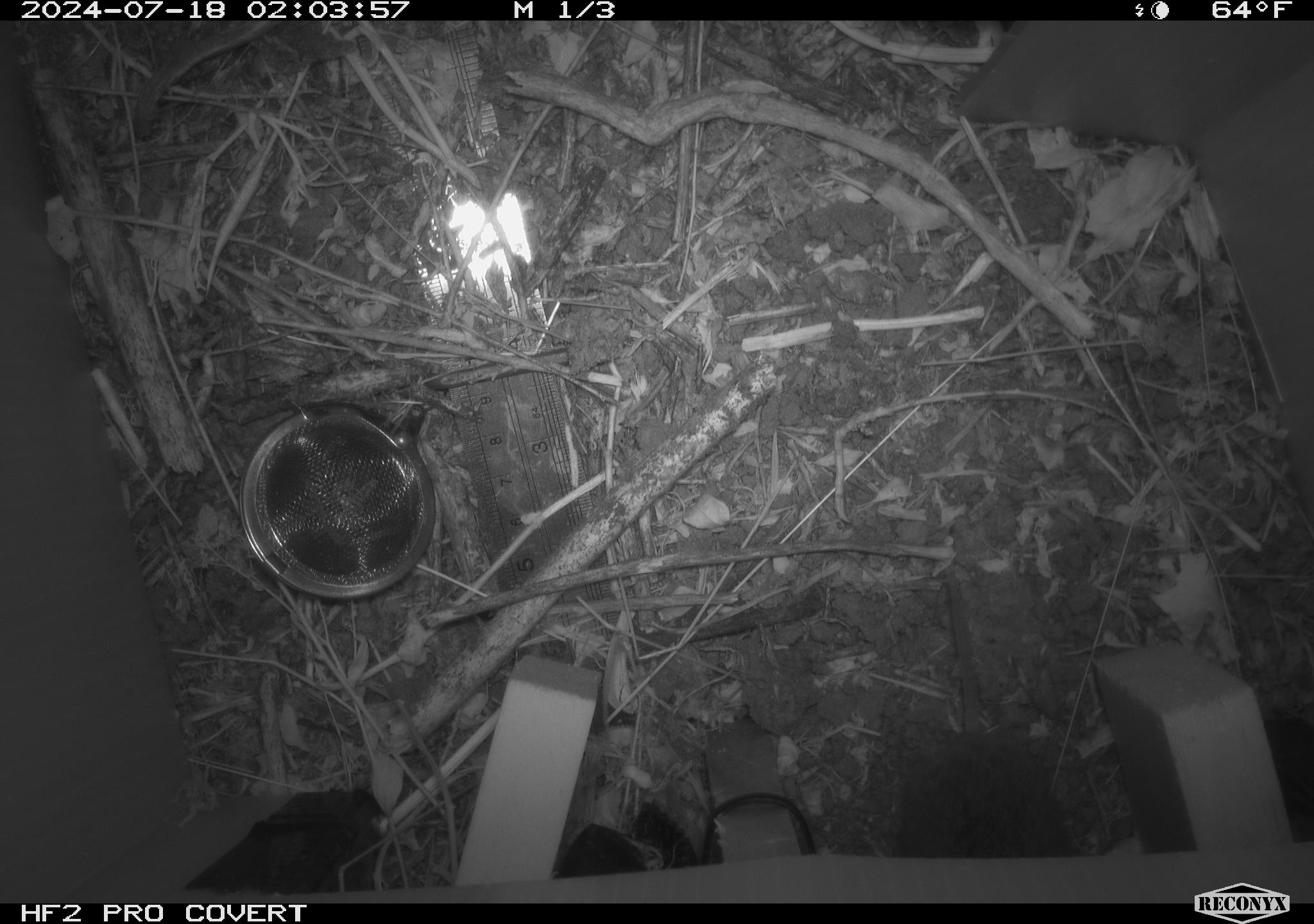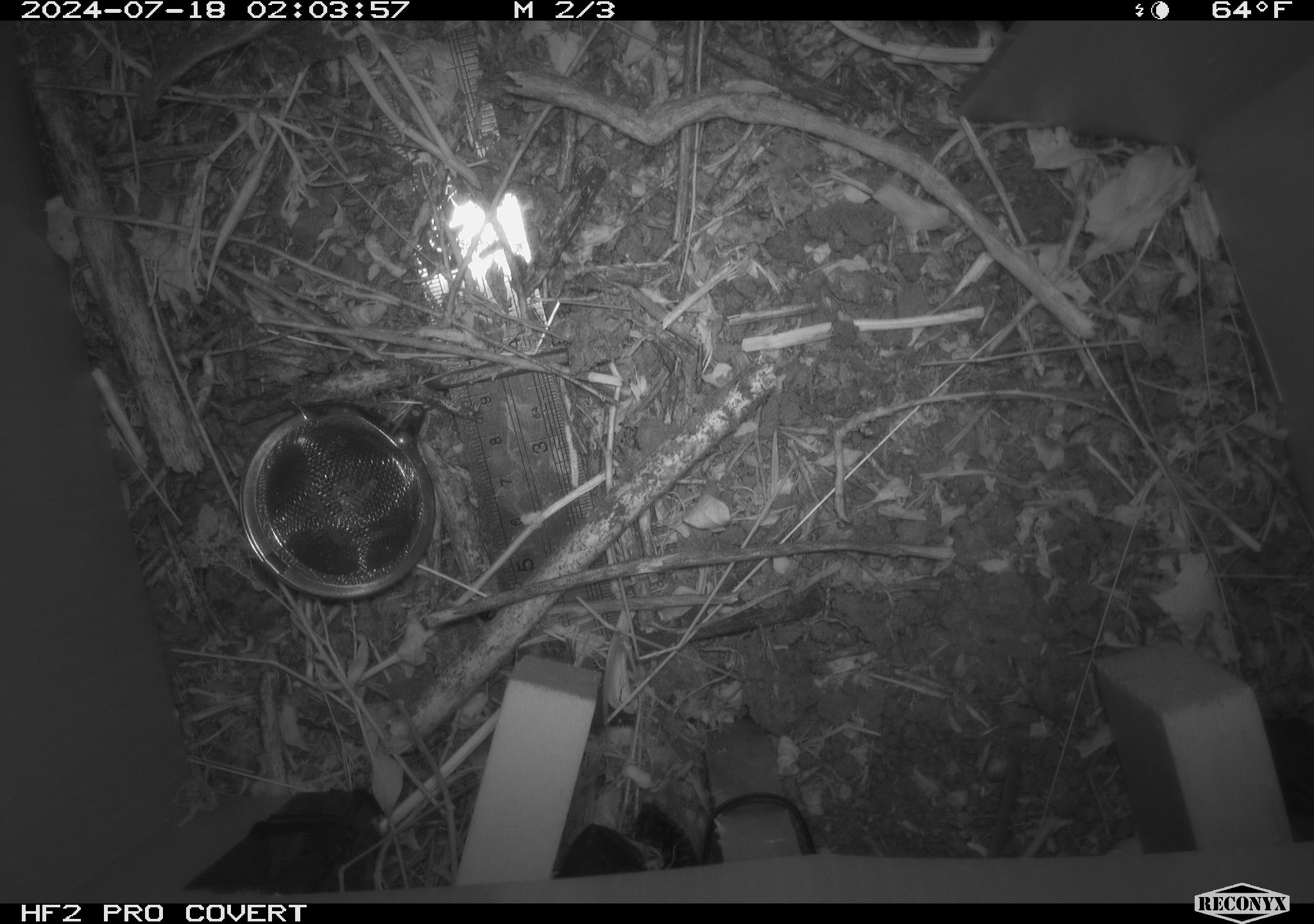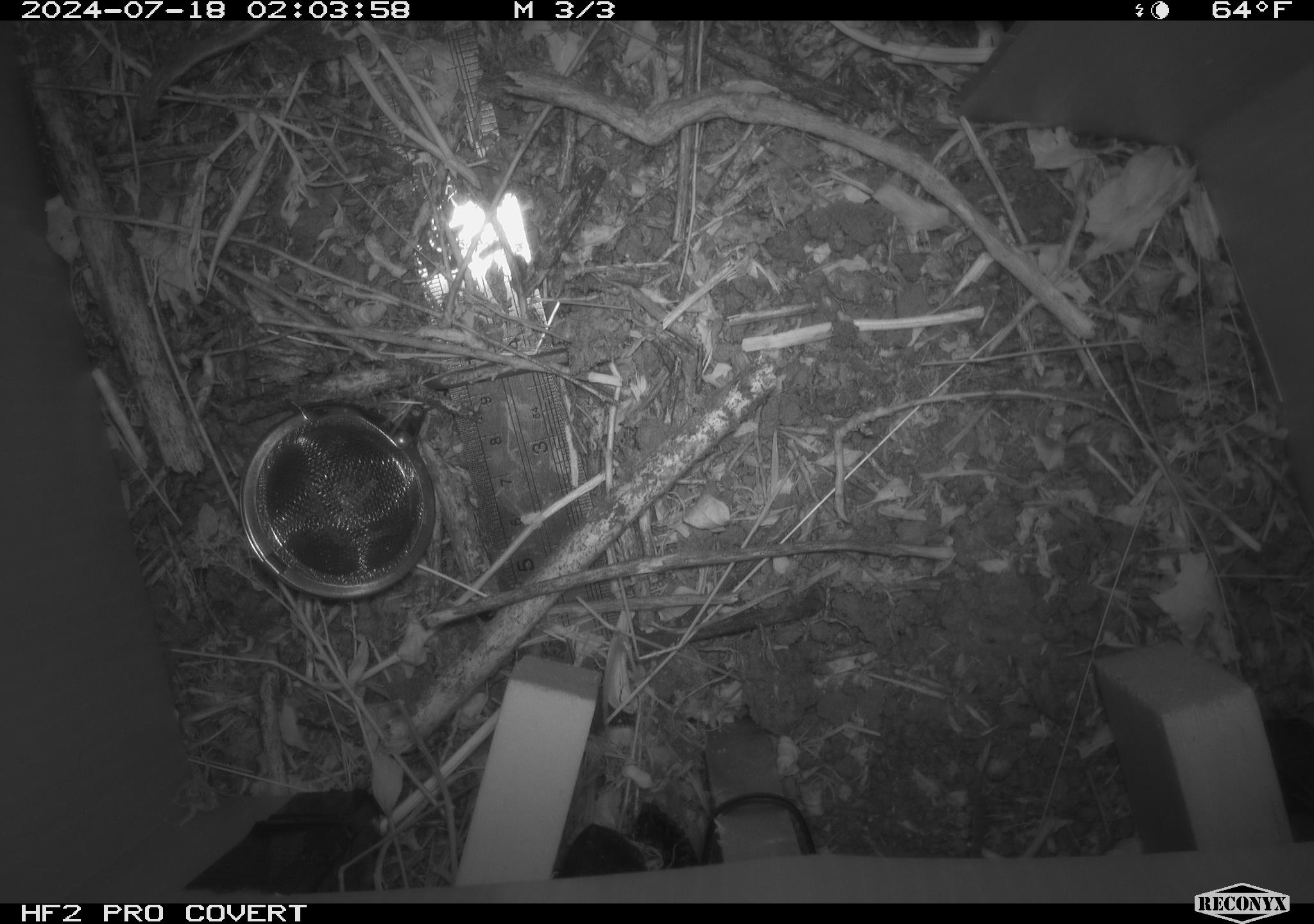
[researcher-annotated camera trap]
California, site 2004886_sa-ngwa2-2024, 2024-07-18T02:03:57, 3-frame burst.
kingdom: Animalia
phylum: Chordata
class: Mammalia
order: Rodentia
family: Cricetidae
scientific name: Arvicolinae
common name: voles, lemmings, and muskrats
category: arvicolinae subfamily